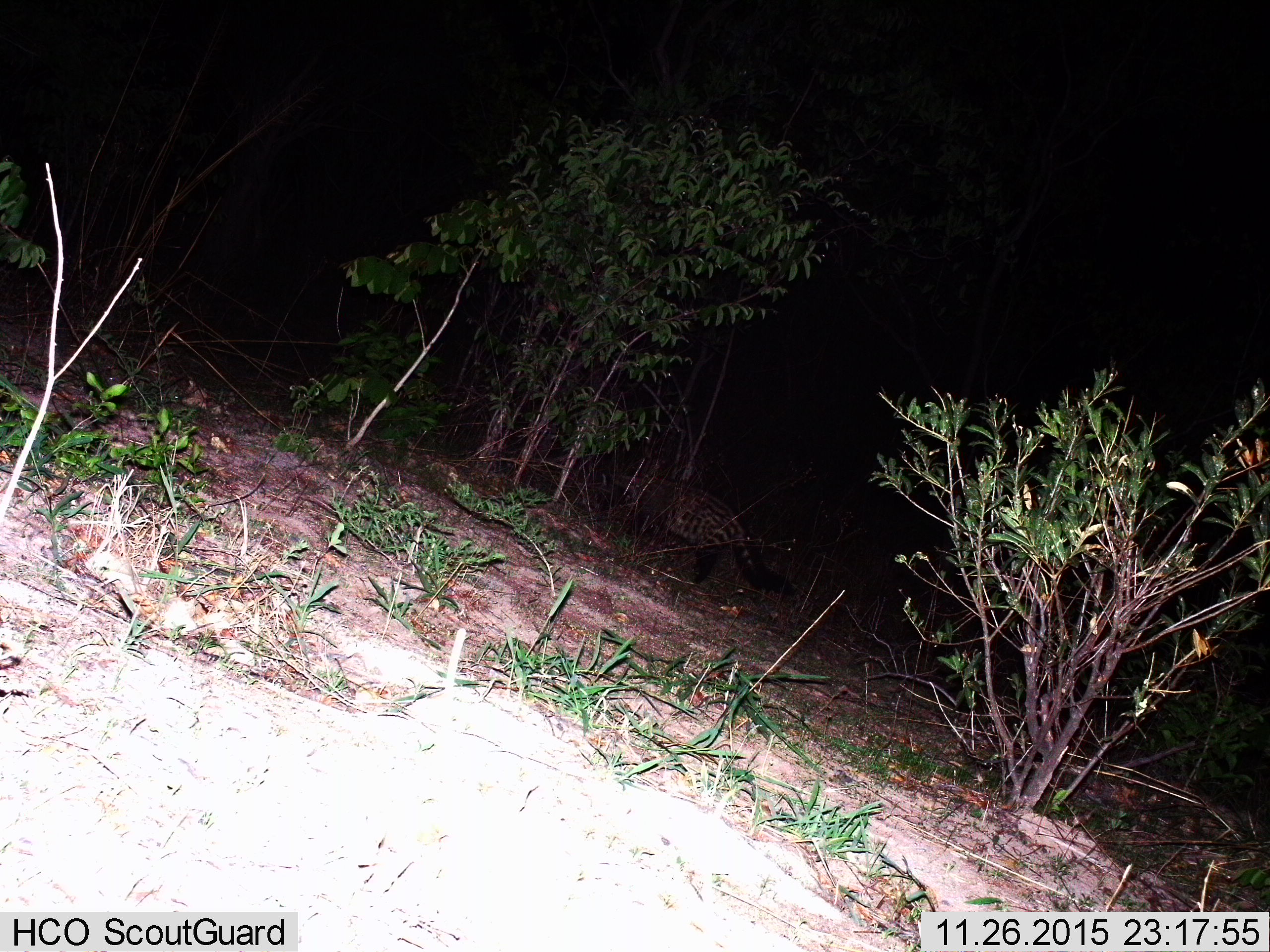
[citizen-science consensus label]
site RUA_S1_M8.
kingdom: Animalia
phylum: Chordata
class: Mammalia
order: Carnivora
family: Viverridae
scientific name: Viverridae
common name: civet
Civet (Viverridae), count 1. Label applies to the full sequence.